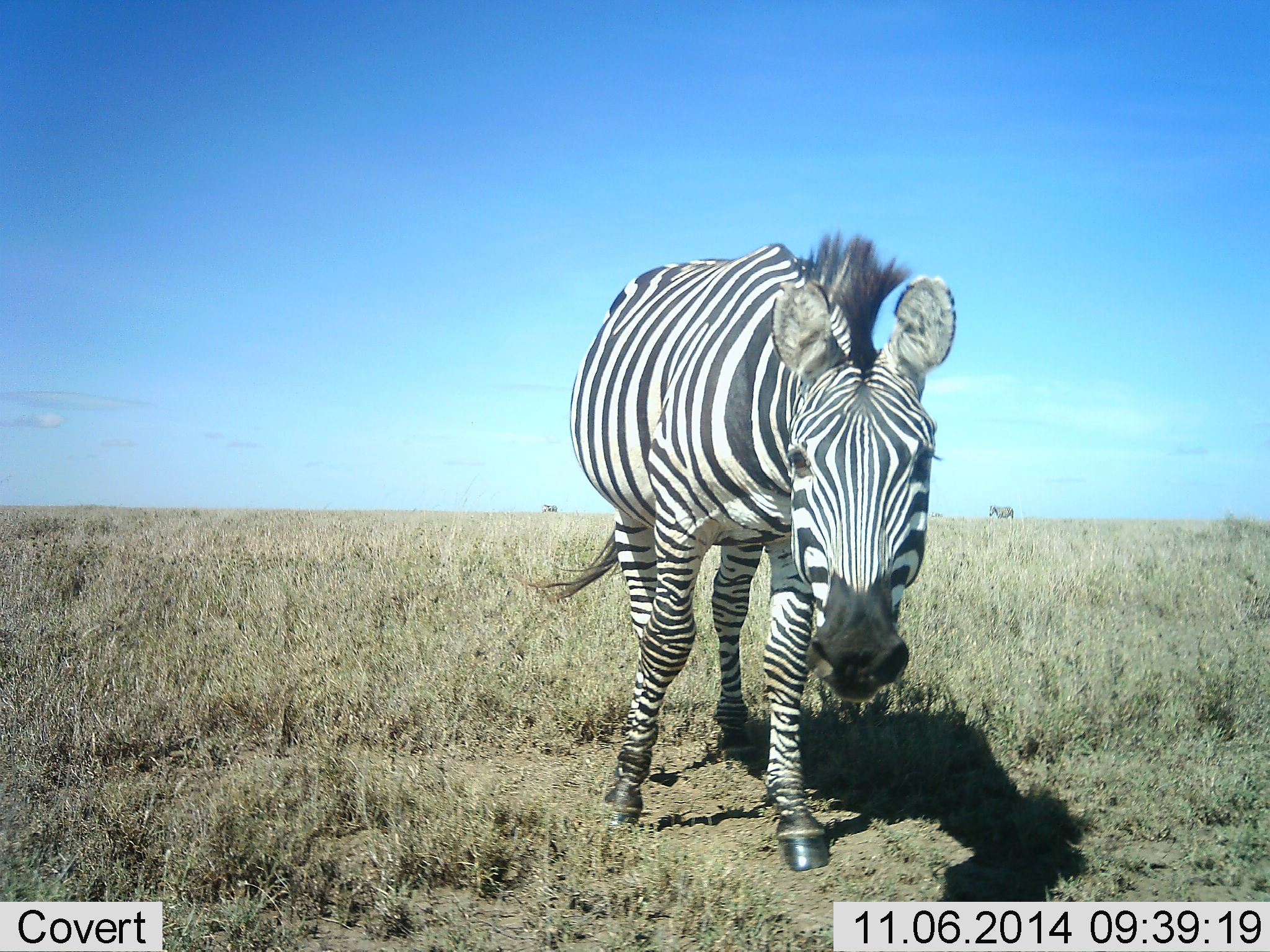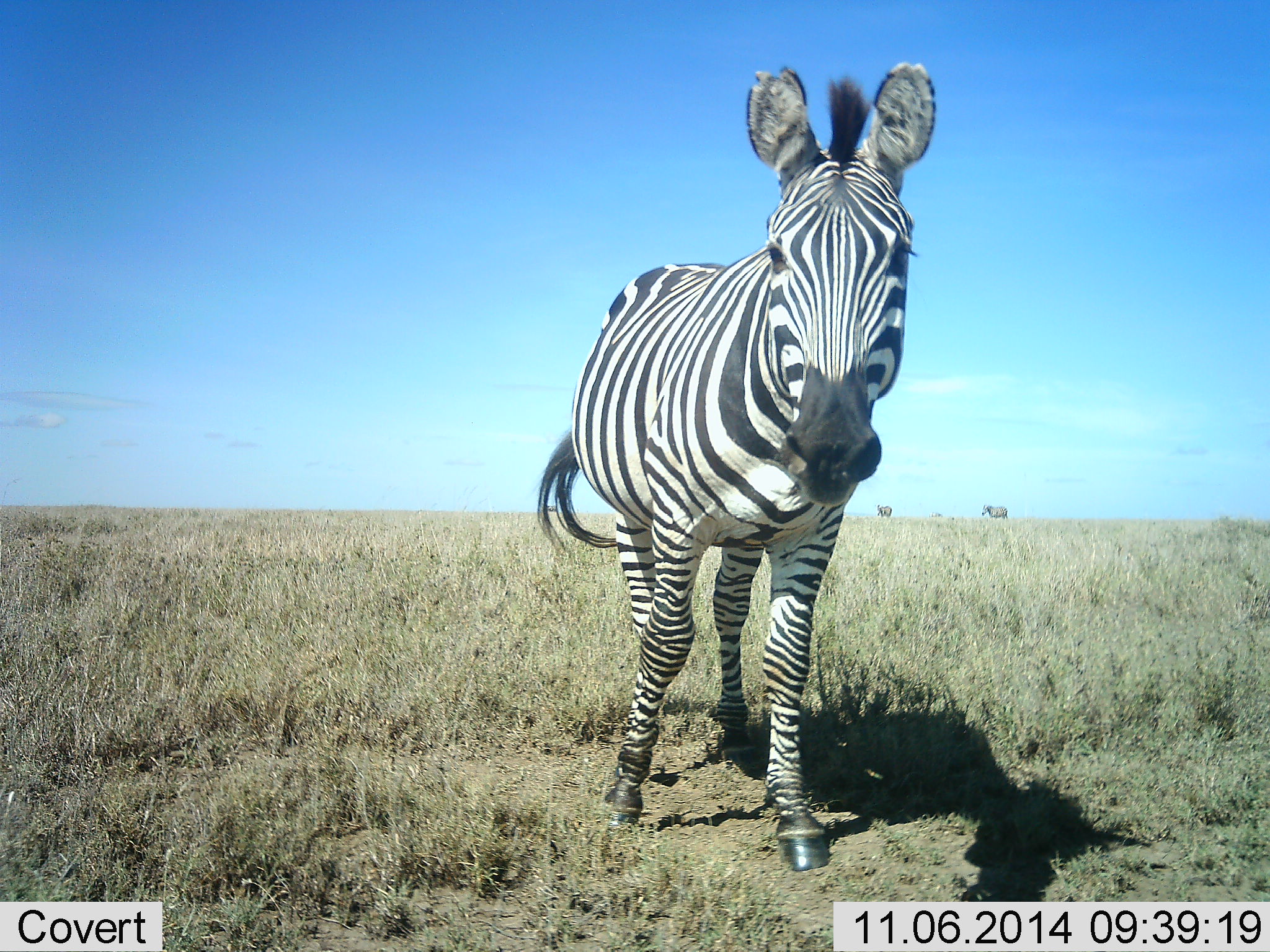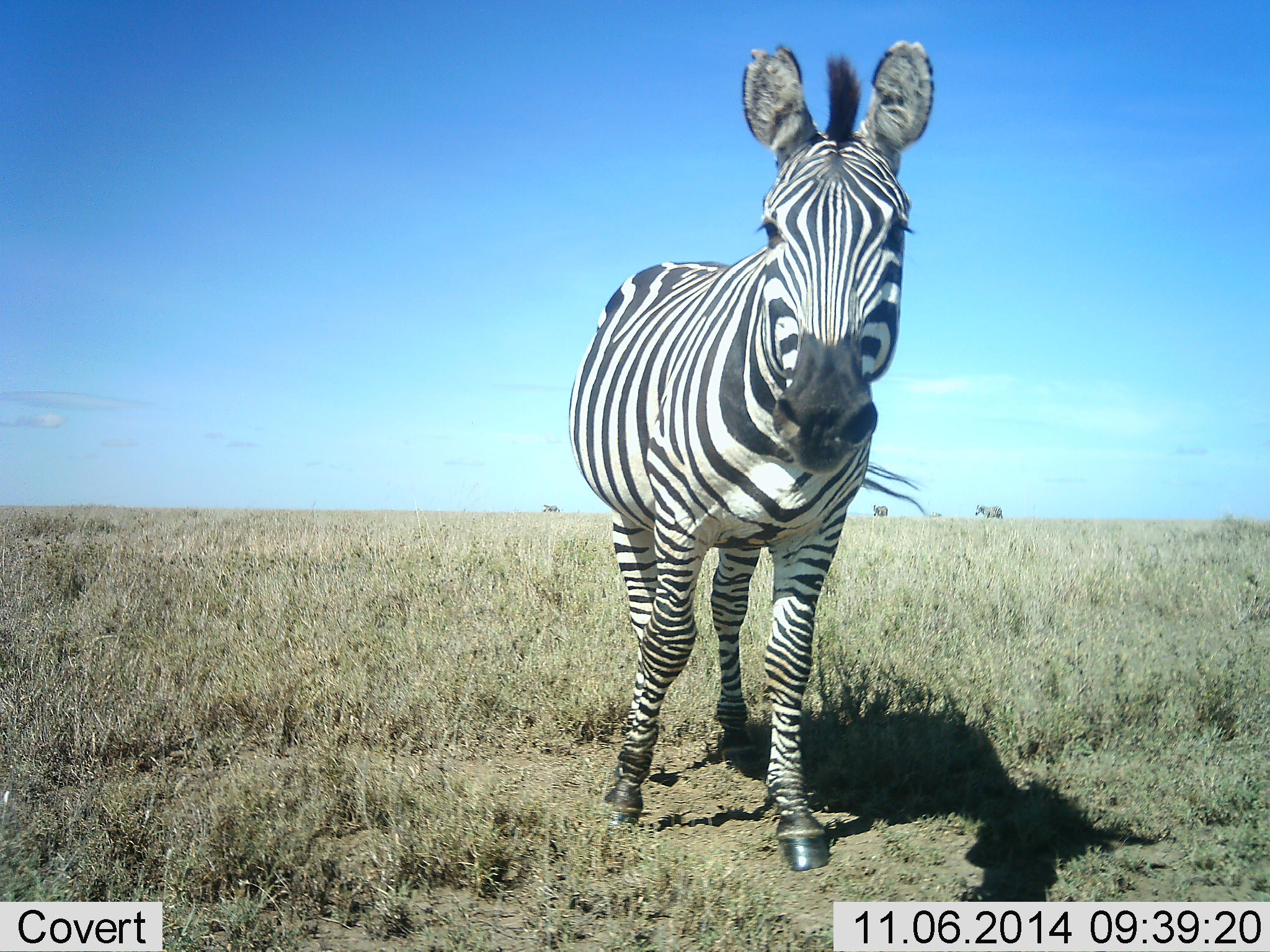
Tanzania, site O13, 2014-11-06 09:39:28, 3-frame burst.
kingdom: Animalia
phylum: Chordata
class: Mammalia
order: Perissodactyla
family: Equidae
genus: Equus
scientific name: Equus quagga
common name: plains zebra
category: zebra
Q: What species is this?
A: Zebra (plains zebra) (Equus quagga).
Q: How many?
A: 1.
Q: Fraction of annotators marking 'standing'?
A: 80%.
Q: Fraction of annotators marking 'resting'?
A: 0%.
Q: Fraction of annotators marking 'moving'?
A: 60%.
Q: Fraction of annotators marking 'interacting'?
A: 0%.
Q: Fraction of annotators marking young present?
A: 0%.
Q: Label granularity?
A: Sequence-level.